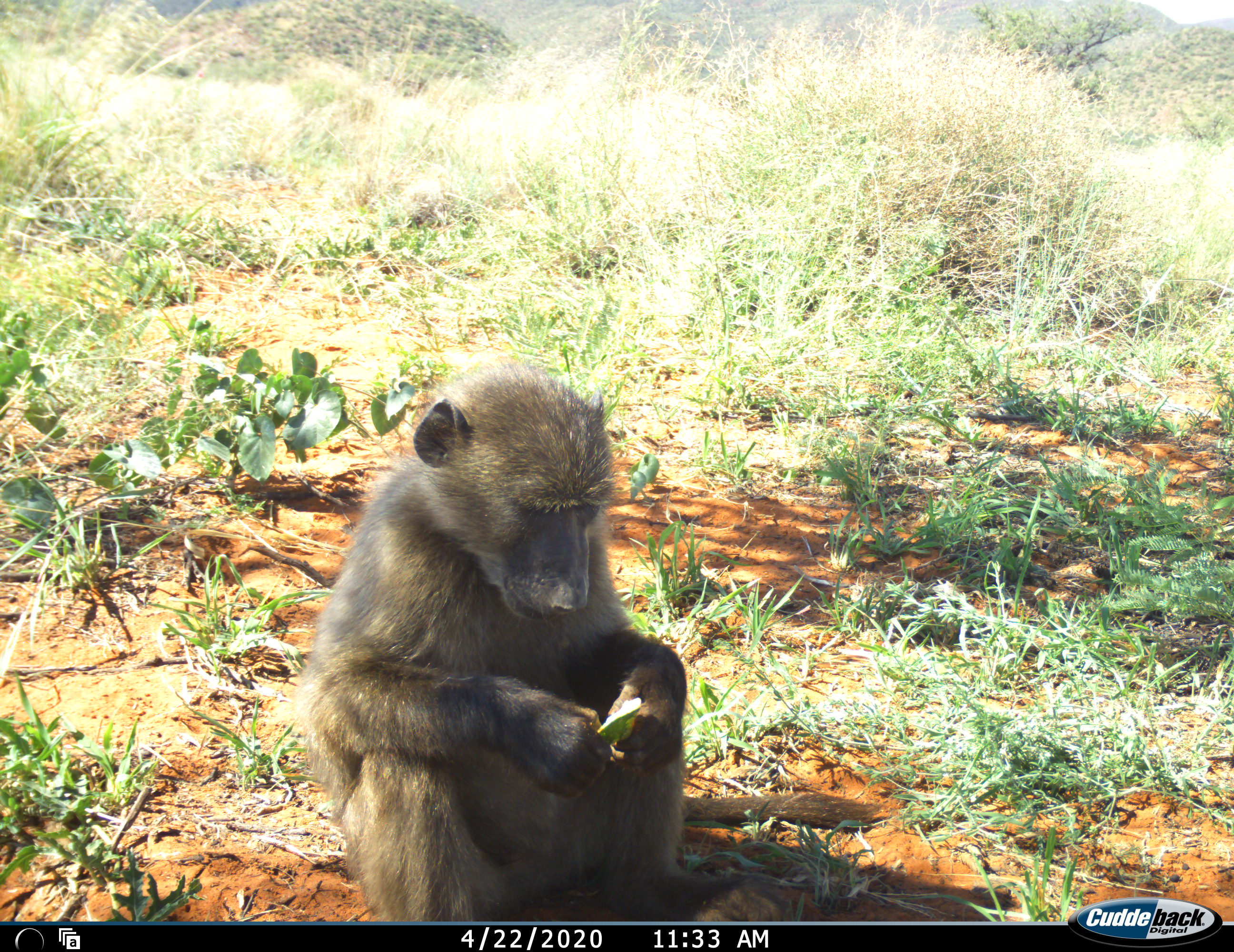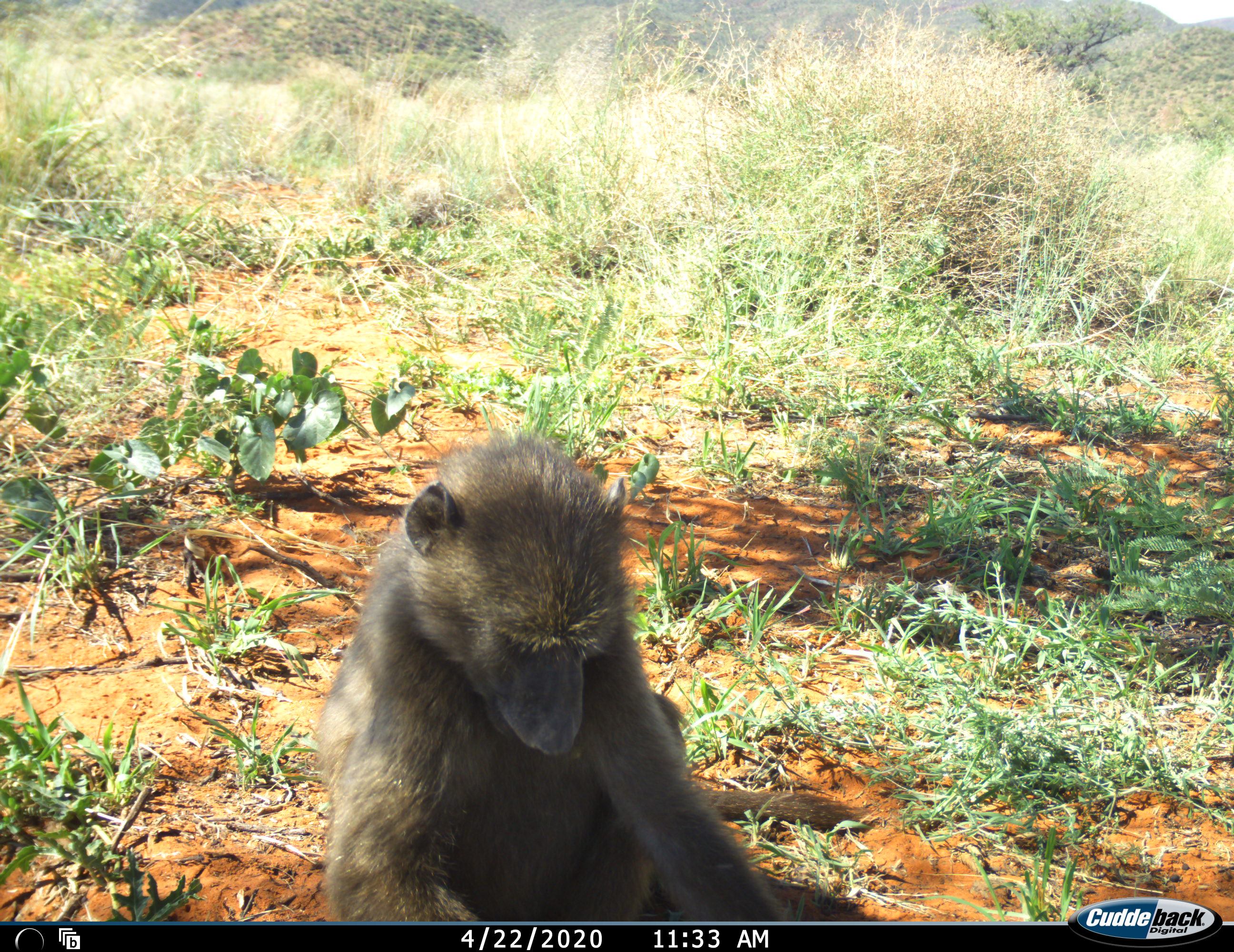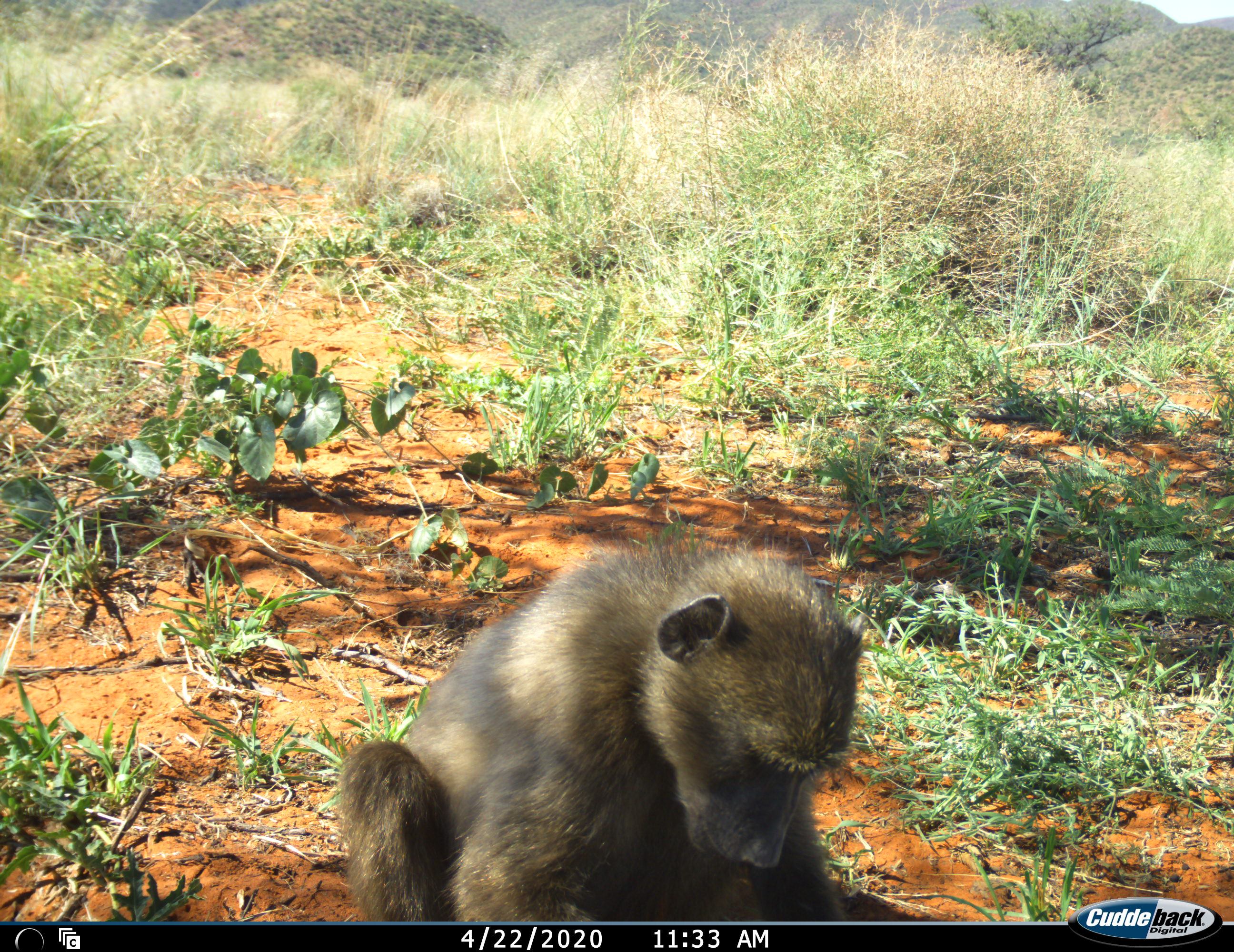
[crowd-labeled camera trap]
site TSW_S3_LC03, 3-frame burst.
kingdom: Animalia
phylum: Chordata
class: Mammalia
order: Primates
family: Cercopithecidae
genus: Papio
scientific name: Papio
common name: baboon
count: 1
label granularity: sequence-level